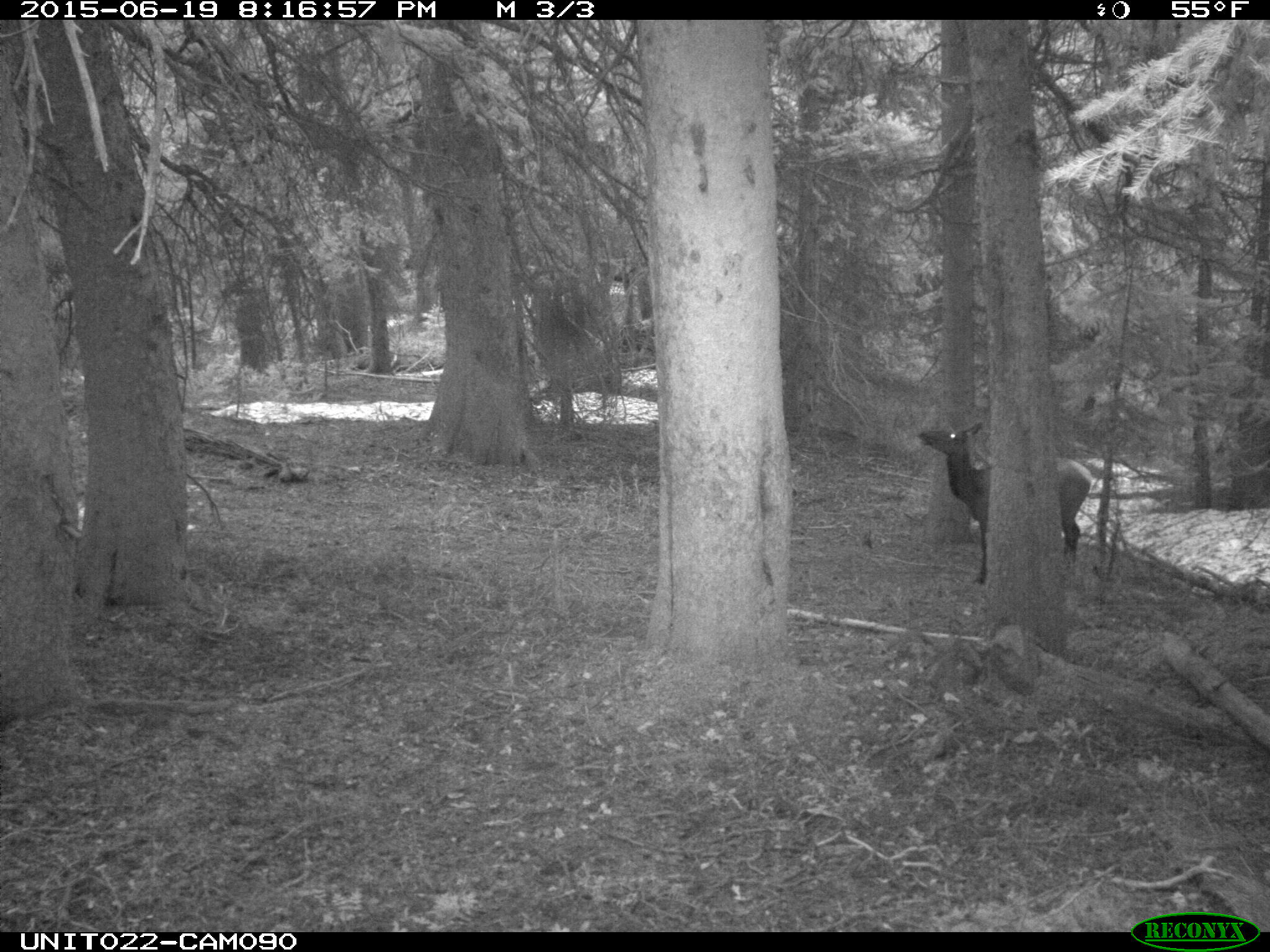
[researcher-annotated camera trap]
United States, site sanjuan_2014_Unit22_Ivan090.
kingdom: Animalia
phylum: Chordata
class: Mammalia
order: Artiodactyla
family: Cervidae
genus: Cervus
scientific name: Cervus elaphus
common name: red deer